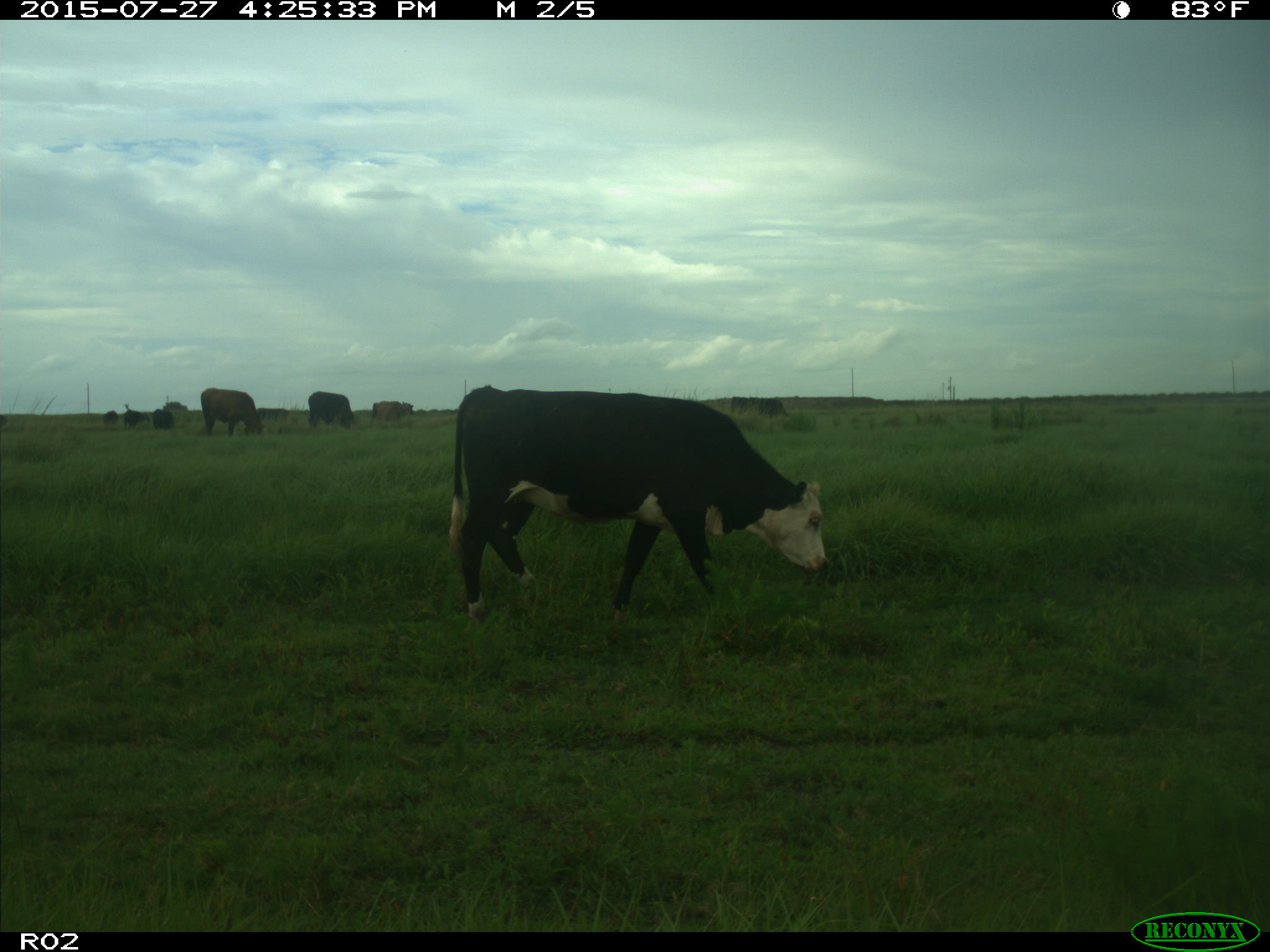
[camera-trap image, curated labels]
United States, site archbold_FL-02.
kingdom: Animalia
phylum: Chordata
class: Mammalia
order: Artiodactyla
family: Bovidae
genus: Bos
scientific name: Bos taurus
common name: domestic cow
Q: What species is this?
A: Bos taurus (domestic cow).